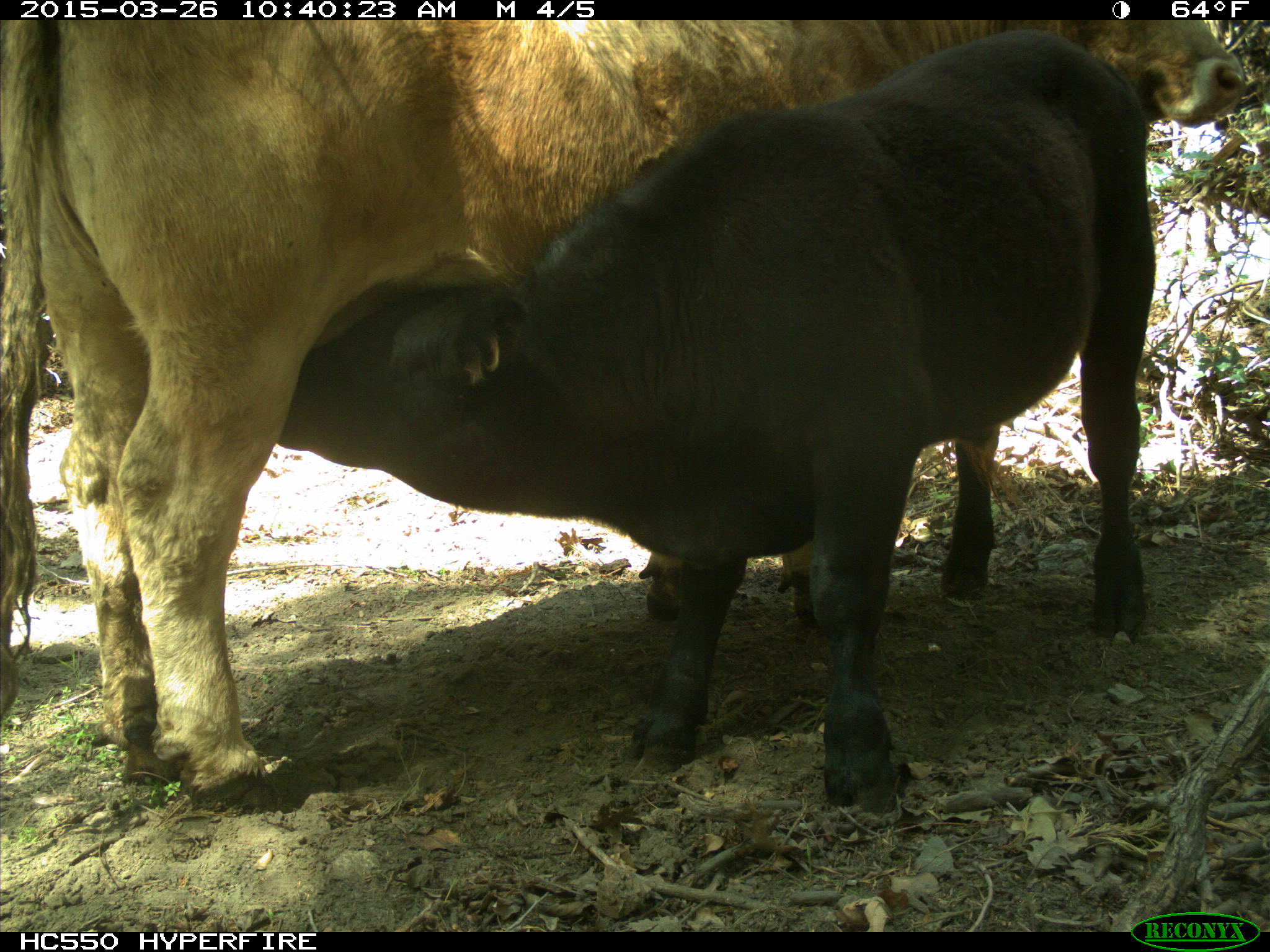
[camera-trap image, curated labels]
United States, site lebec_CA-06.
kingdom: Animalia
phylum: Chordata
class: Mammalia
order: Artiodactyla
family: Bovidae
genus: Bos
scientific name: Bos taurus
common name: domestic cow